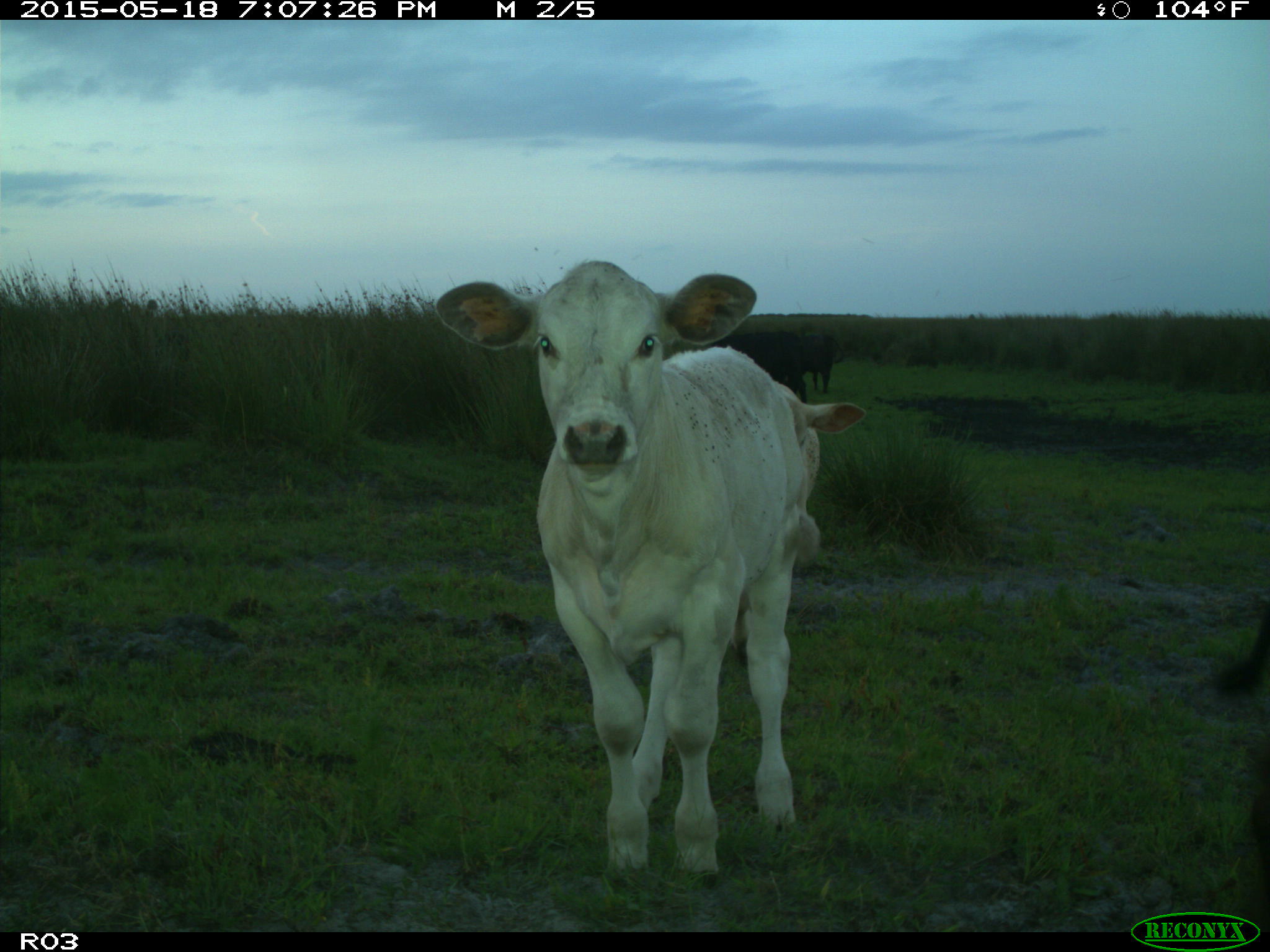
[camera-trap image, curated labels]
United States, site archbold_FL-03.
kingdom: Animalia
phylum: Chordata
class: Mammalia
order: Artiodactyla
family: Bovidae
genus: Bos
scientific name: Bos taurus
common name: domestic cow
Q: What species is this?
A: Bos taurus (domestic cow).